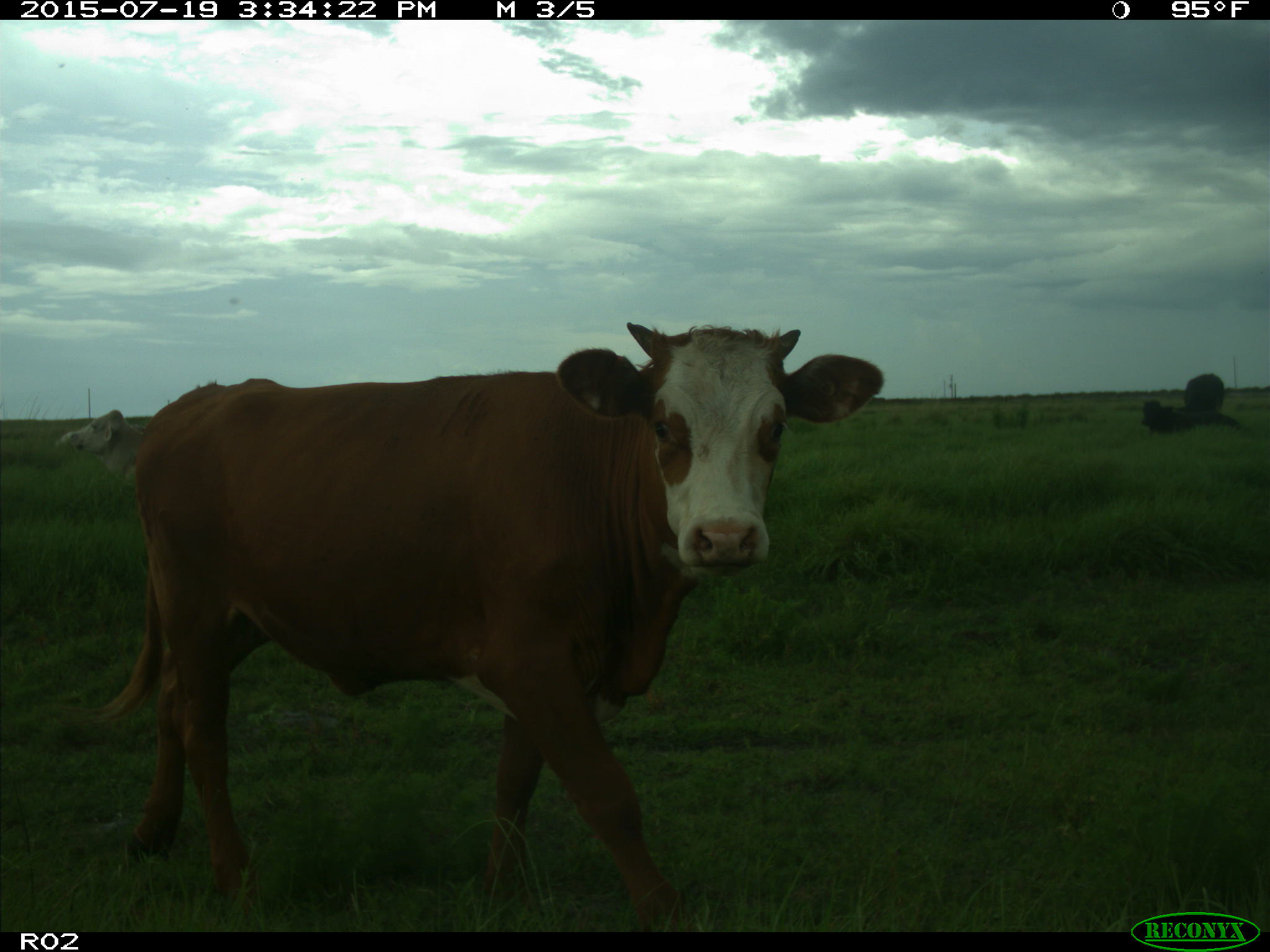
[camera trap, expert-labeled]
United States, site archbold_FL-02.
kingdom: Animalia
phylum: Chordata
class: Mammalia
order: Artiodactyla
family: Bovidae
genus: Bos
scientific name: Bos taurus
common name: domestic cow